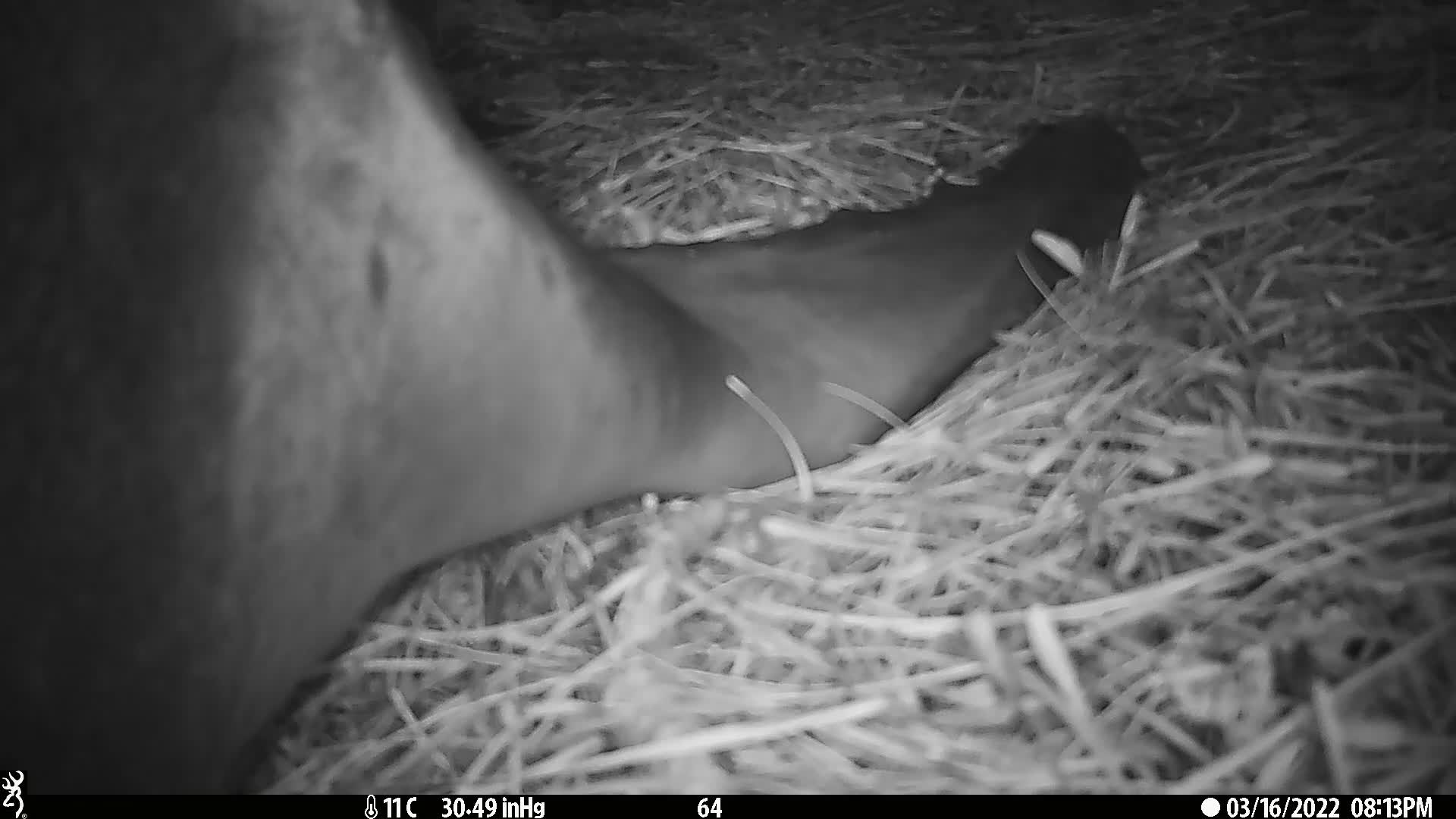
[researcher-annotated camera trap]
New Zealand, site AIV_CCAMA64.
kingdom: Animalia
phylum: Chordata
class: Mammalia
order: Carnivora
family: Otariidae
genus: Phocarctos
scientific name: Phocarctos hookeri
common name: new zealand sea lion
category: sealion